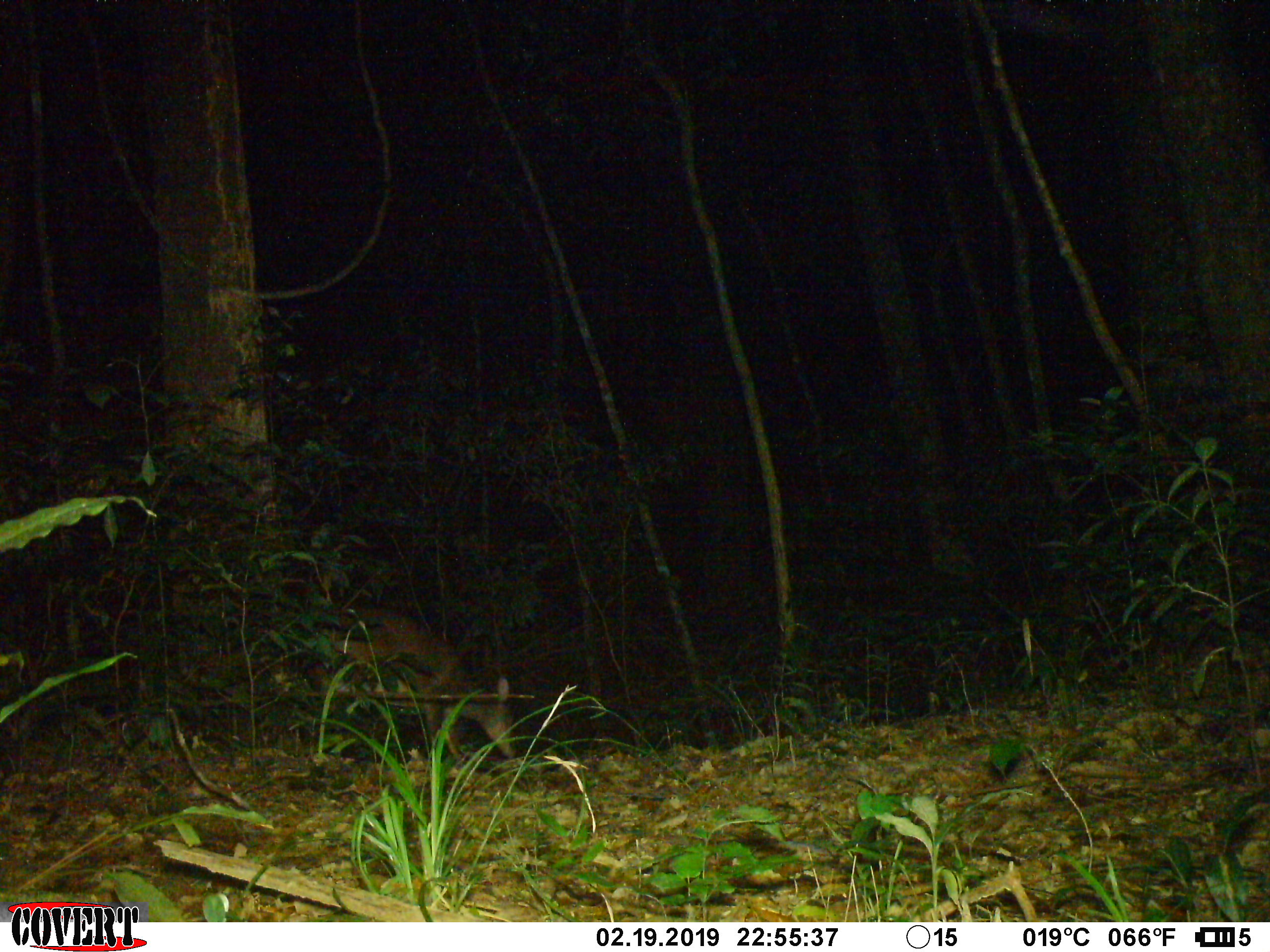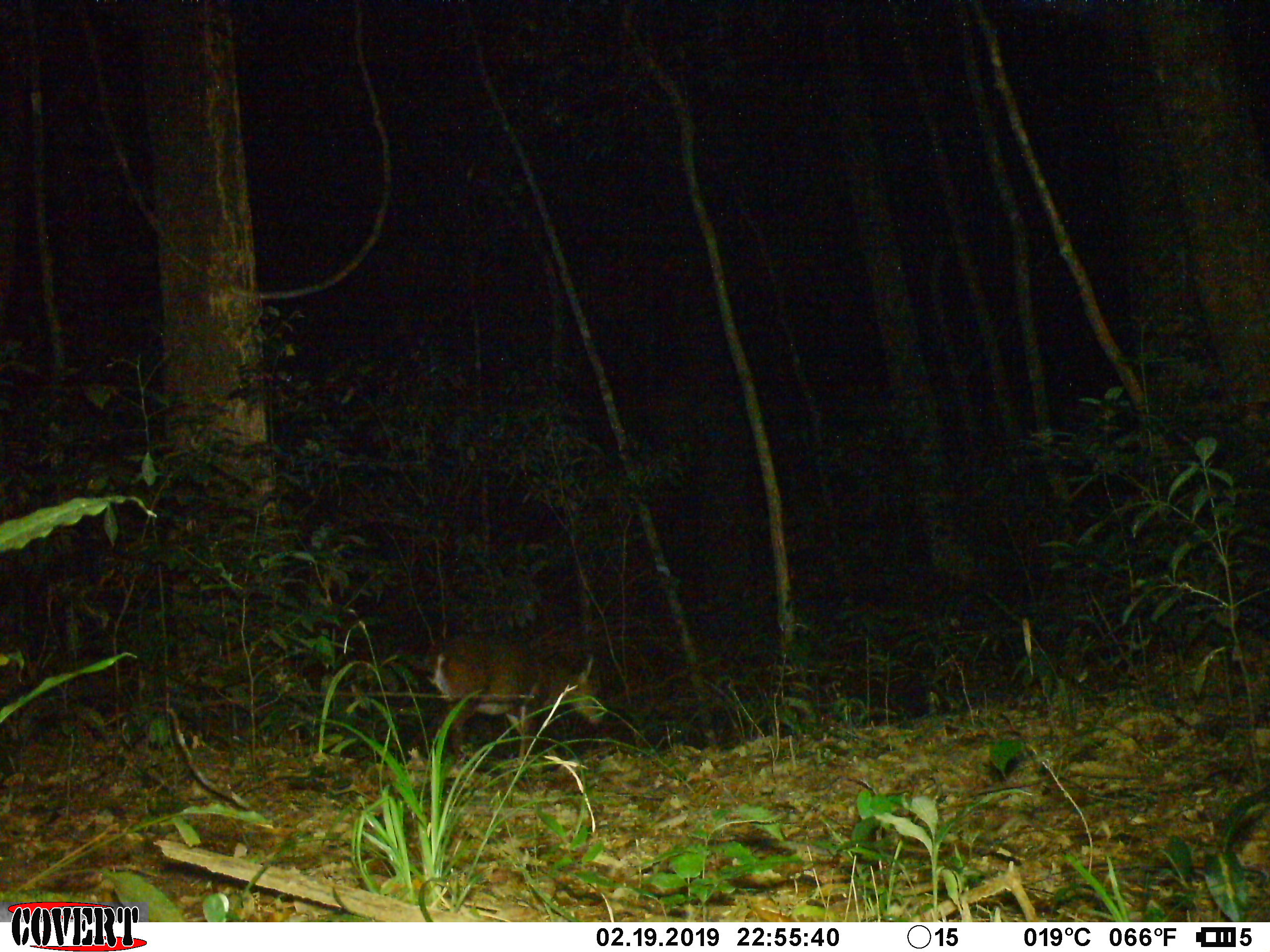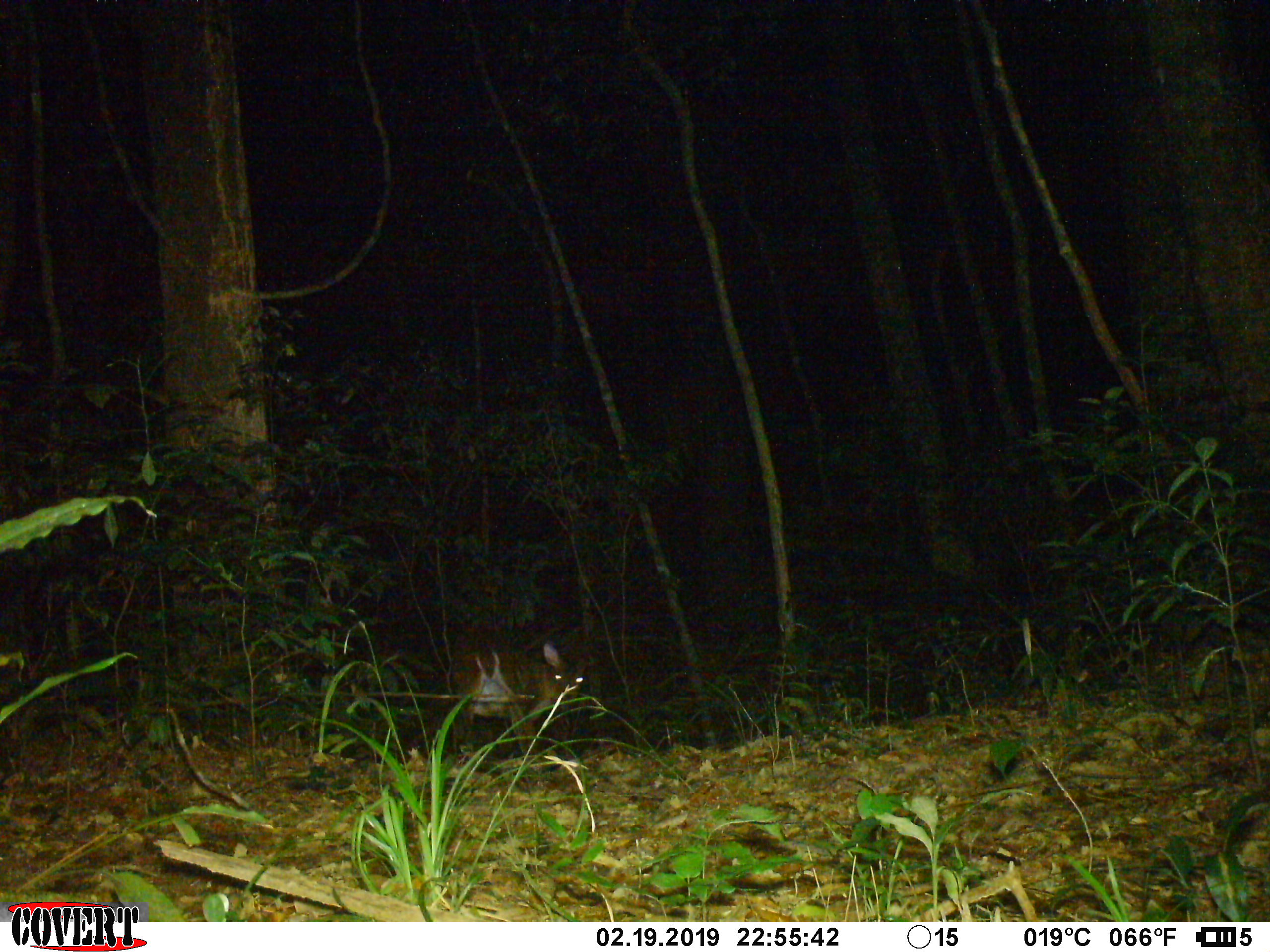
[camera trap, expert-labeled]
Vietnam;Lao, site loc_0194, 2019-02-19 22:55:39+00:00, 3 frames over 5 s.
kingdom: Animalia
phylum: Chordata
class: Mammalia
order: Artiodactyla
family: Cervidae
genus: Muntiacus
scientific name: Muntiacus vuquangensis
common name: large-antlered muntjac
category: large antlered muntjac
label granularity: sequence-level